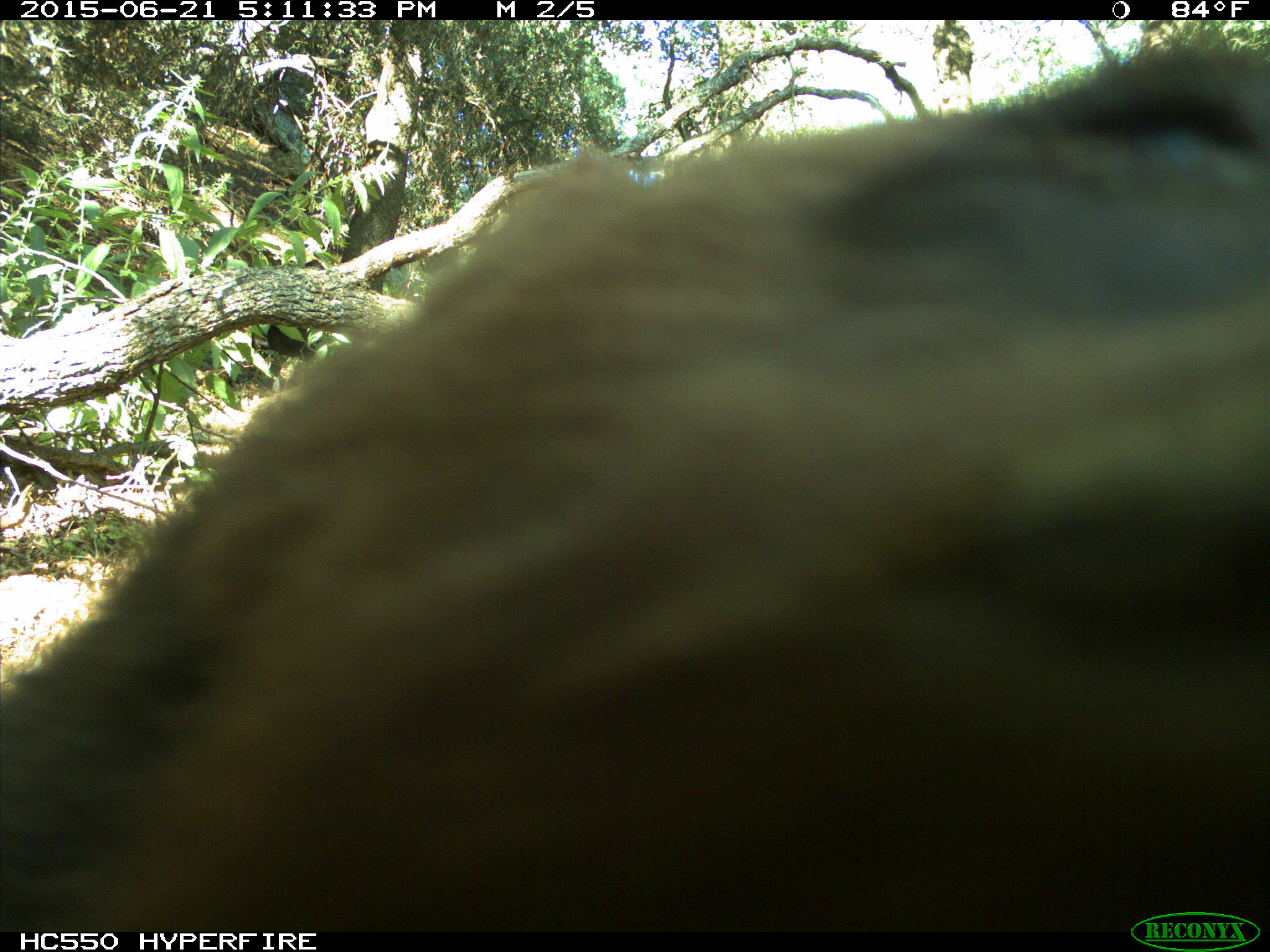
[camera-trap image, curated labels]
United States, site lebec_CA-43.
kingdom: Animalia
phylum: Chordata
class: Mammalia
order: Carnivora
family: Ursidae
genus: Ursus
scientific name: Ursus americanus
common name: american black bear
Ursus americanus (american black bear).